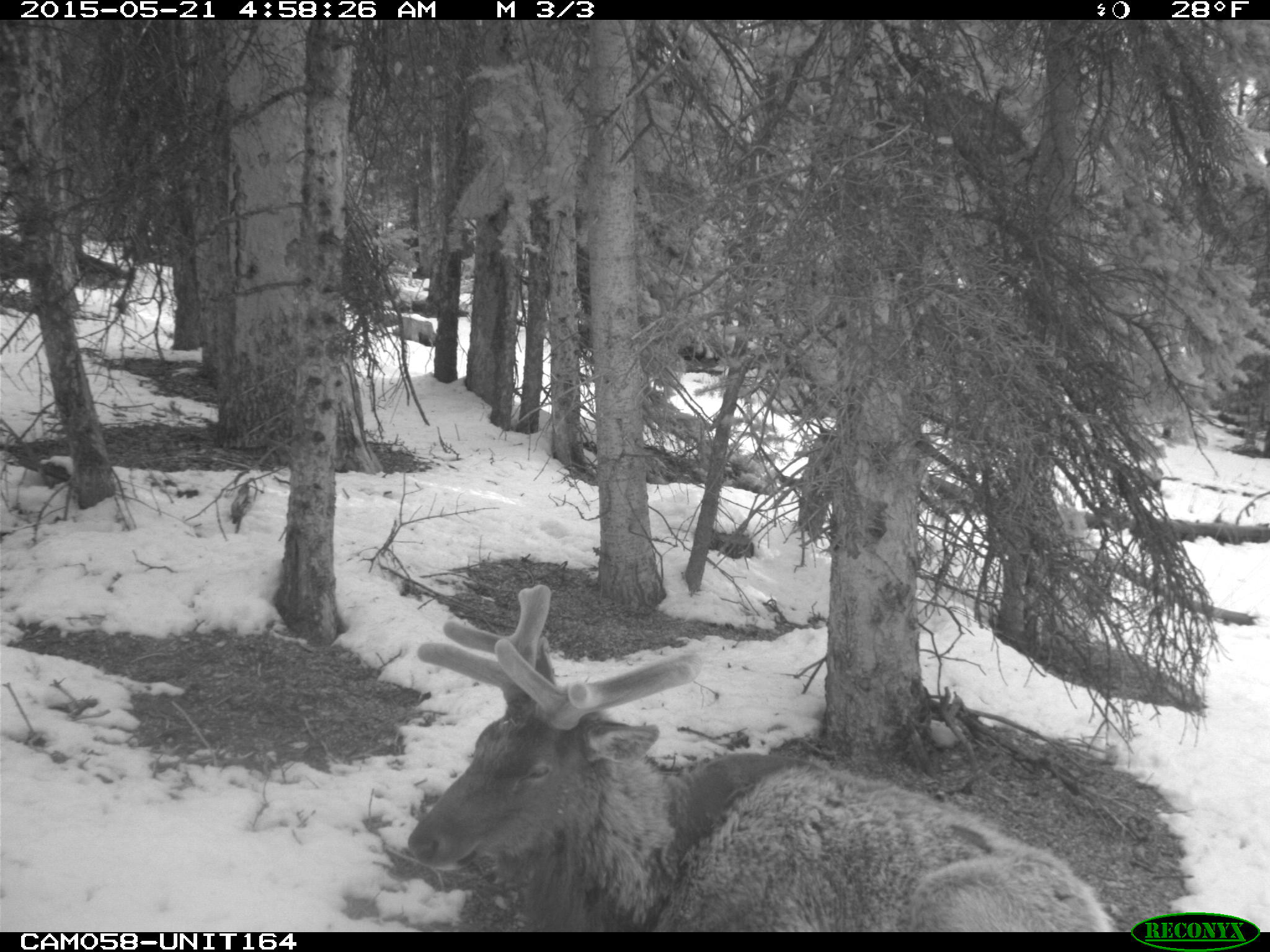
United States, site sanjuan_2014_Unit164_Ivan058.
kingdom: Animalia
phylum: Chordata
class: Mammalia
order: Artiodactyla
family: Cervidae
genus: Cervus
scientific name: Cervus elaphus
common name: red deer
Cervus elaphus (red deer).